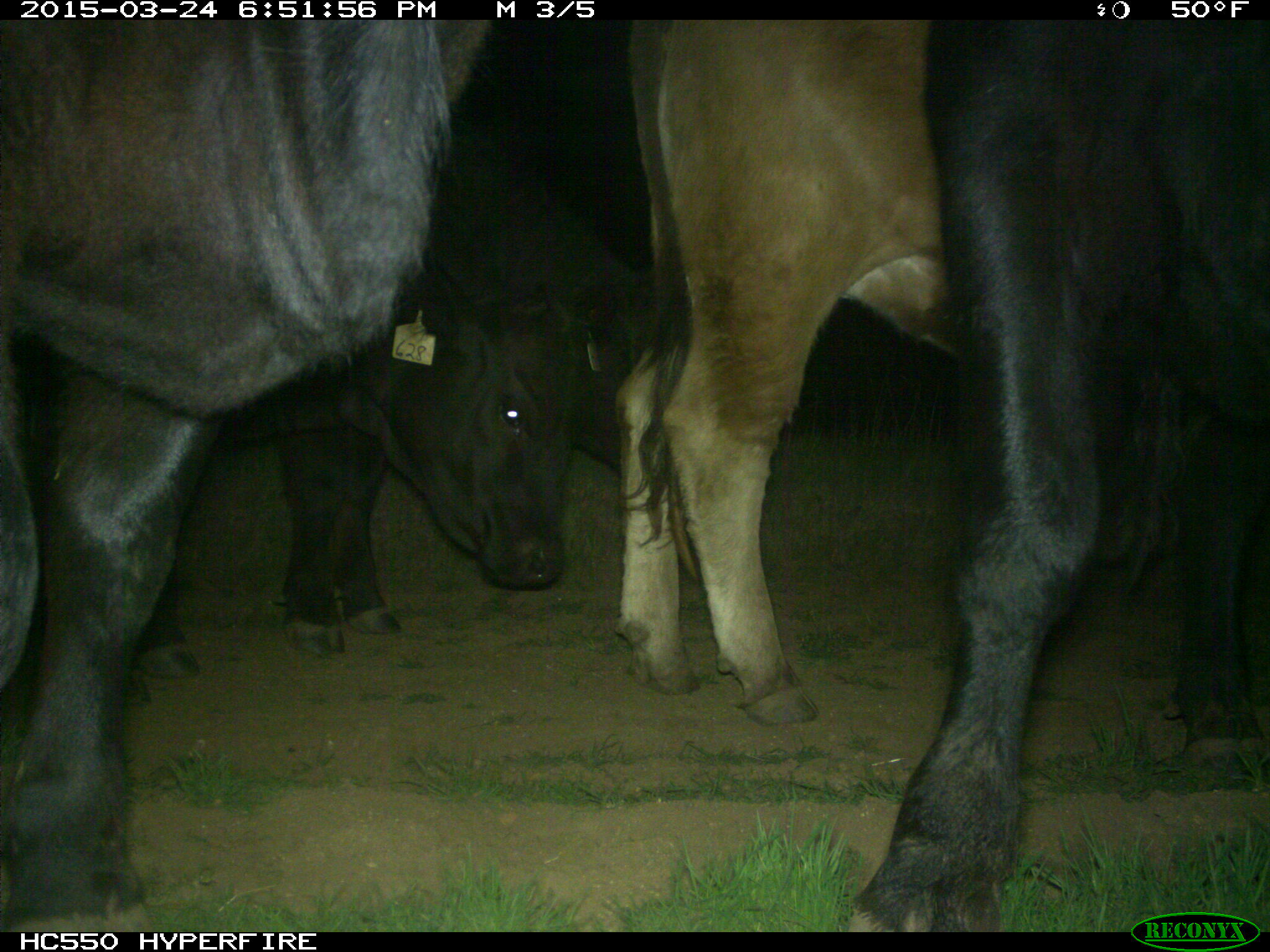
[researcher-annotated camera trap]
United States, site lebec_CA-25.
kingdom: Animalia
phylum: Chordata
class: Mammalia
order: Artiodactyla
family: Bovidae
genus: Bos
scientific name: Bos taurus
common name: domestic cow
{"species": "Bos taurus (domestic cow)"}